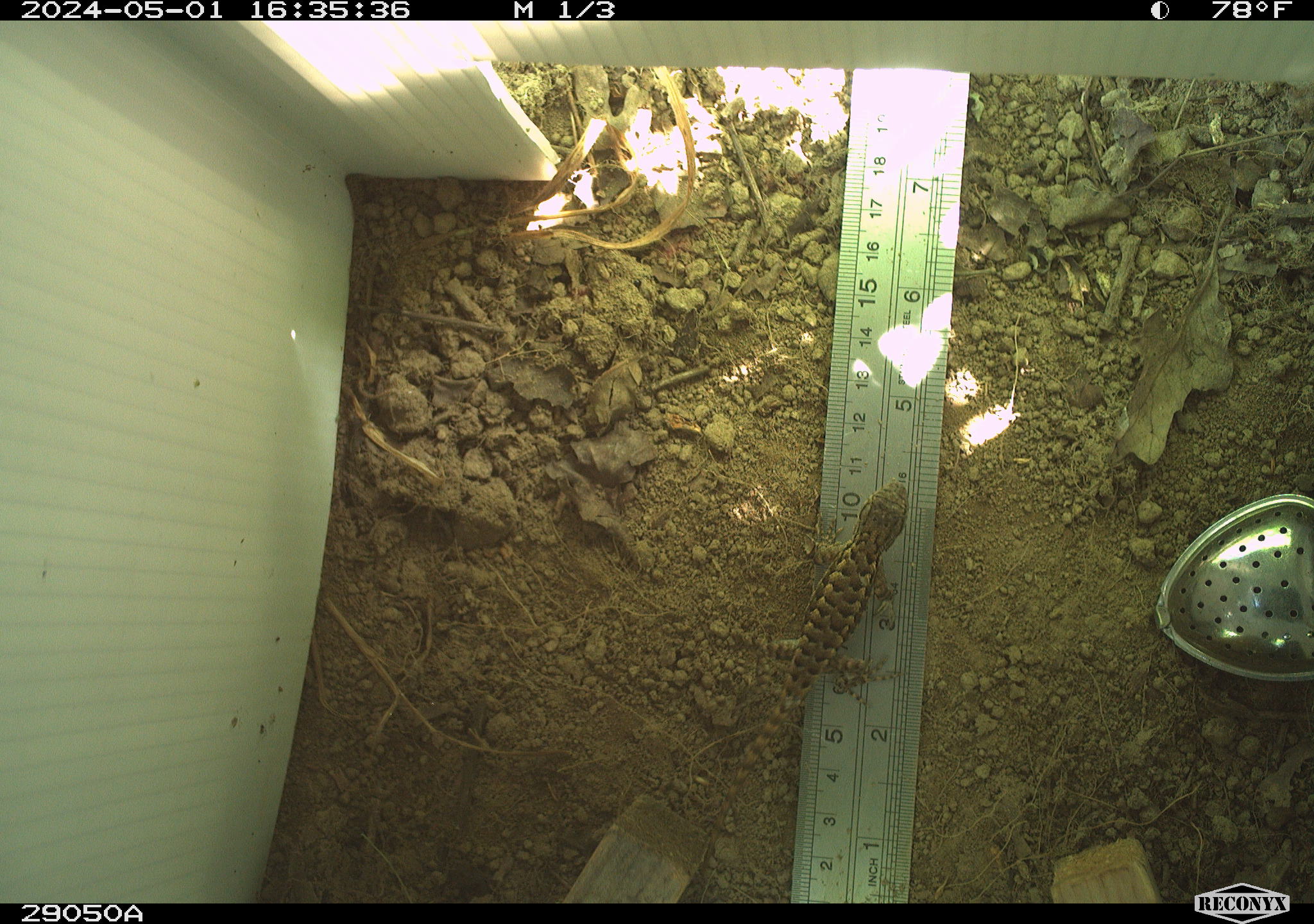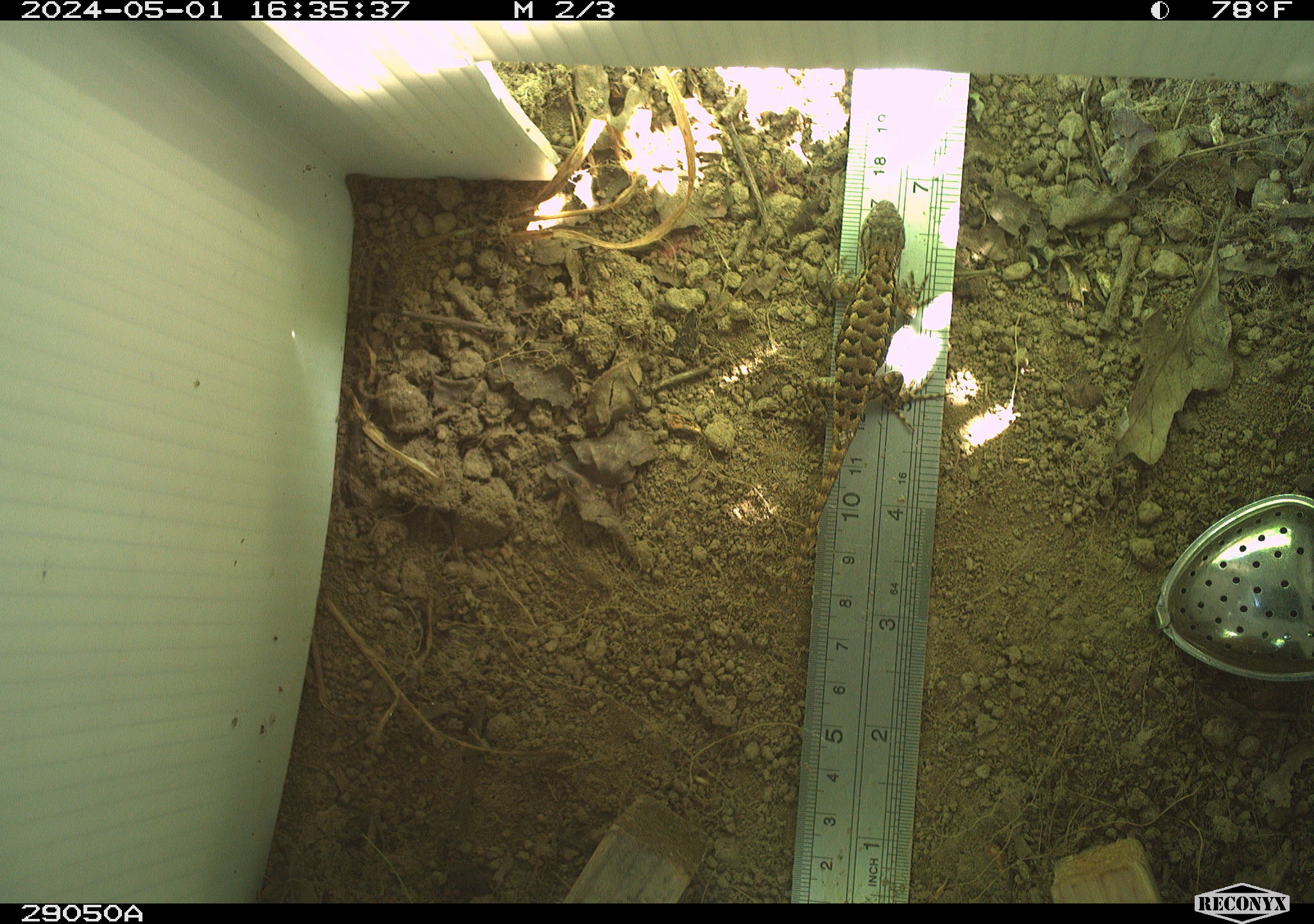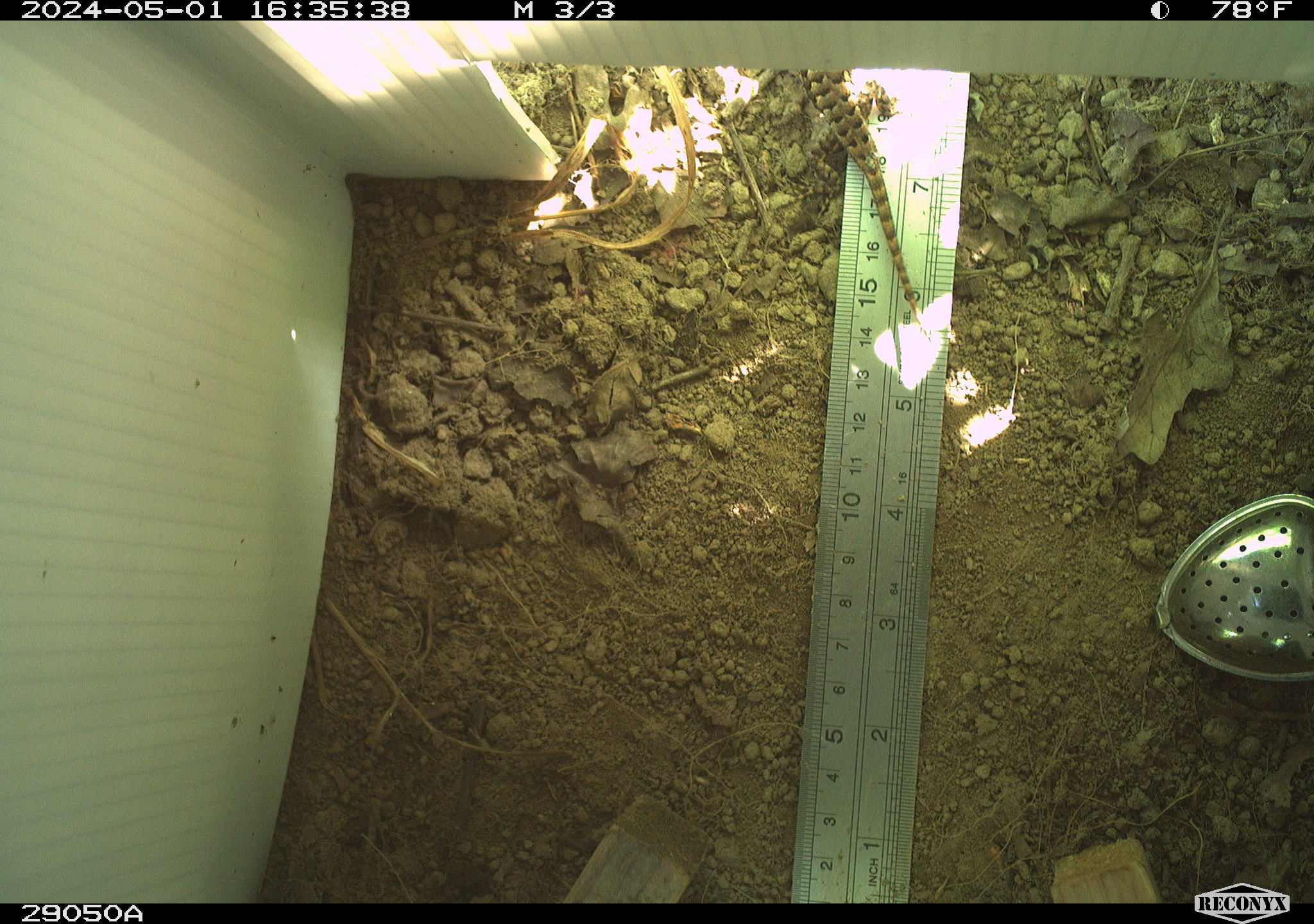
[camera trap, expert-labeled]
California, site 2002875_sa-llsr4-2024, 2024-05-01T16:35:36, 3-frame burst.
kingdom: Animalia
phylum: Chordata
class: Reptilia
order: Squamata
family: Phrynosomatidae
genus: Sceloporus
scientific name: Sceloporus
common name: spiny lizards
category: sceloporus species